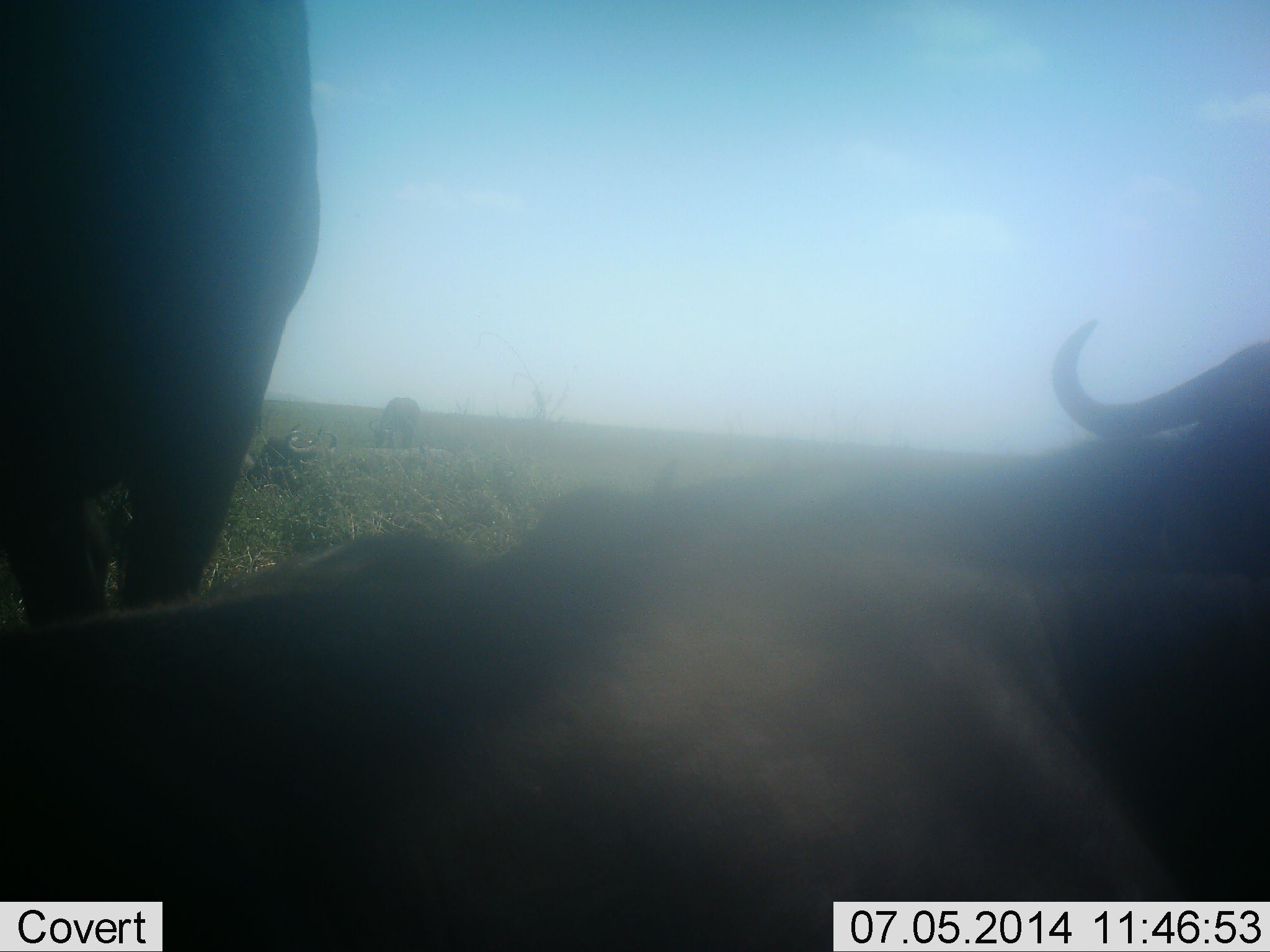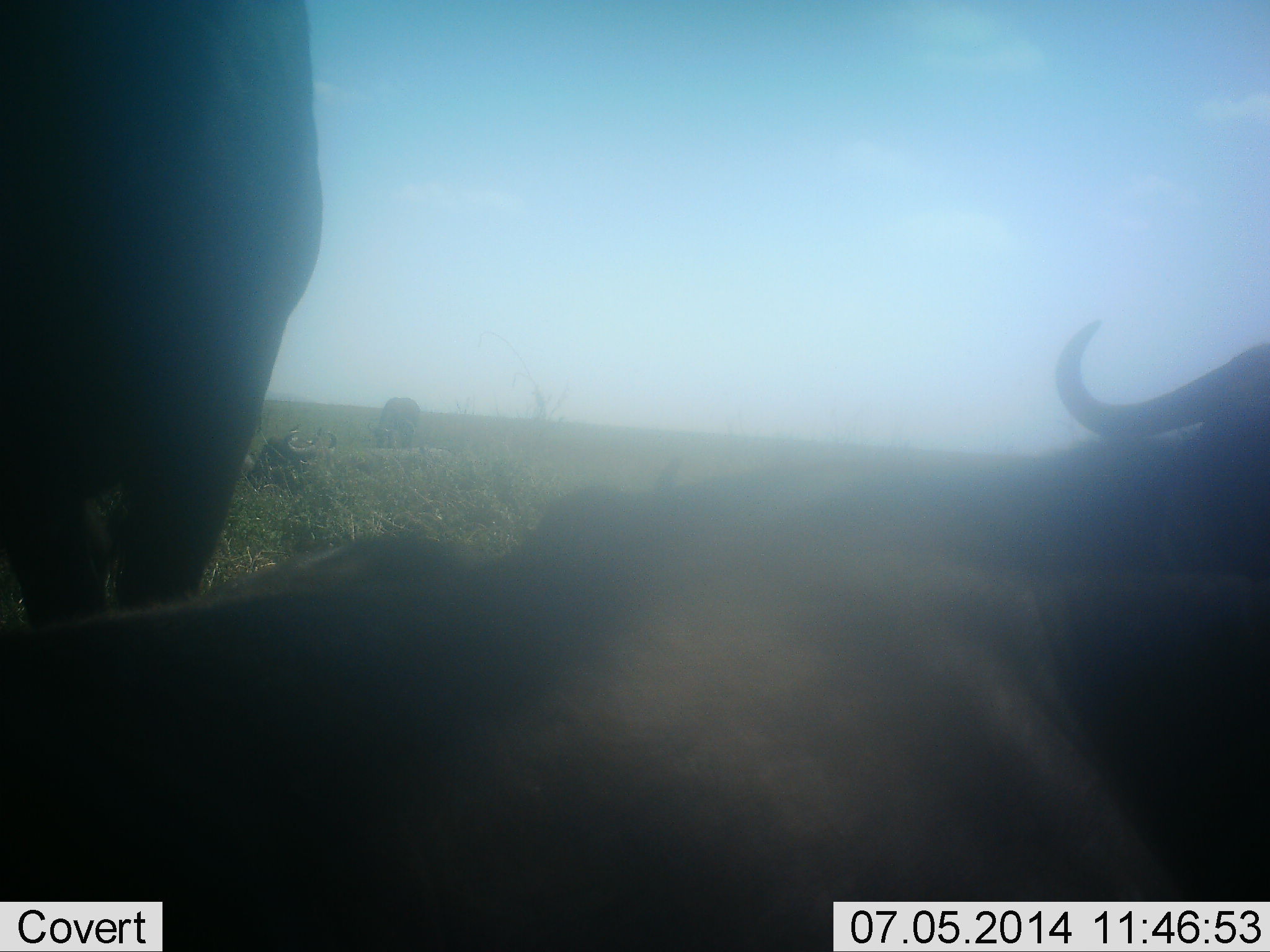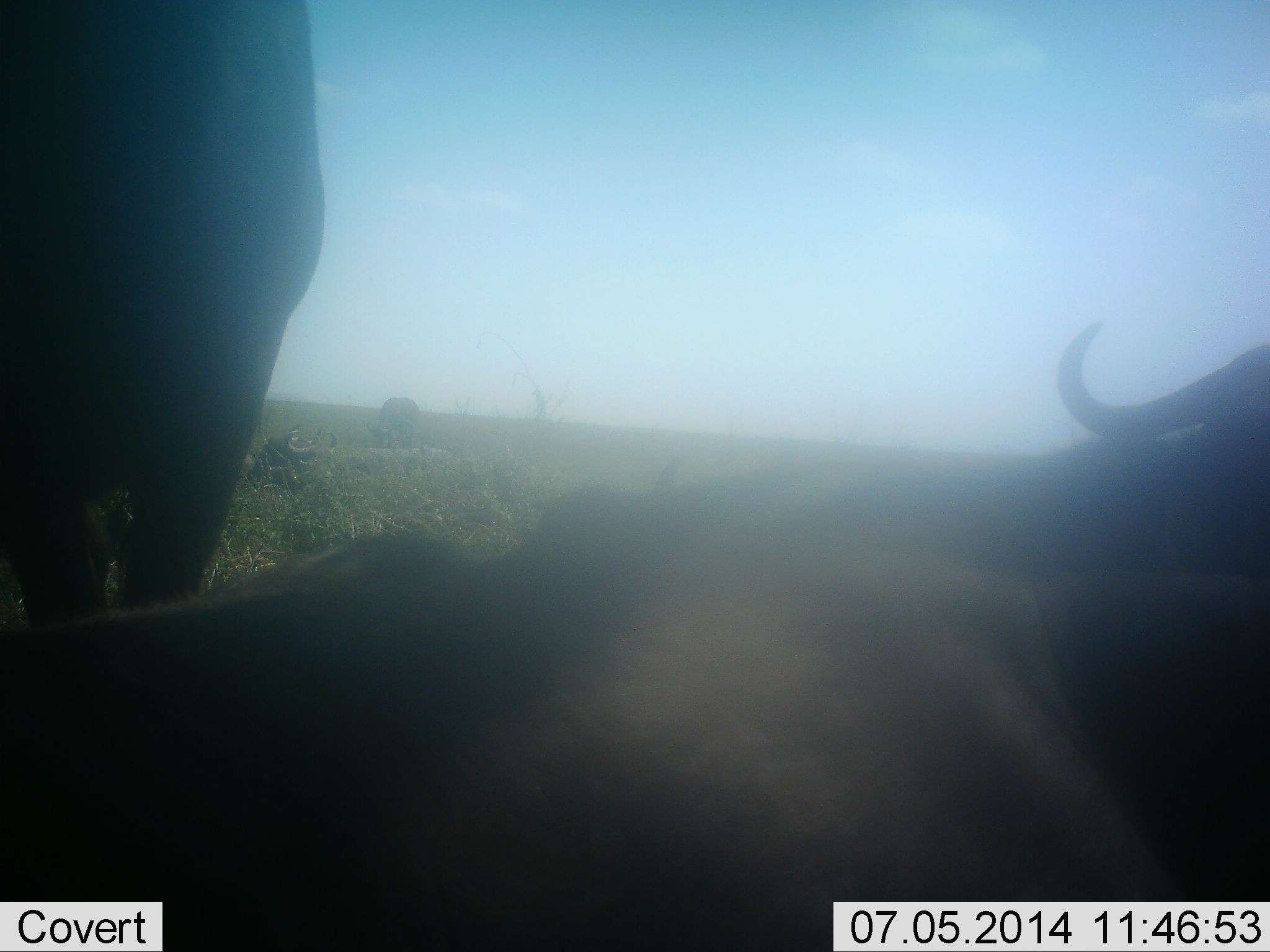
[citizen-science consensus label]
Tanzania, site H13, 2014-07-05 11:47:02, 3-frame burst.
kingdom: Animalia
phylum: Chordata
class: Mammalia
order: Artiodactyla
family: Bovidae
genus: Connochaetes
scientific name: Connochaetes taurinus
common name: blue wildebeest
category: wildebeest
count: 3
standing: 60%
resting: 90%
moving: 0%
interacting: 0%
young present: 0%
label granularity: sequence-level